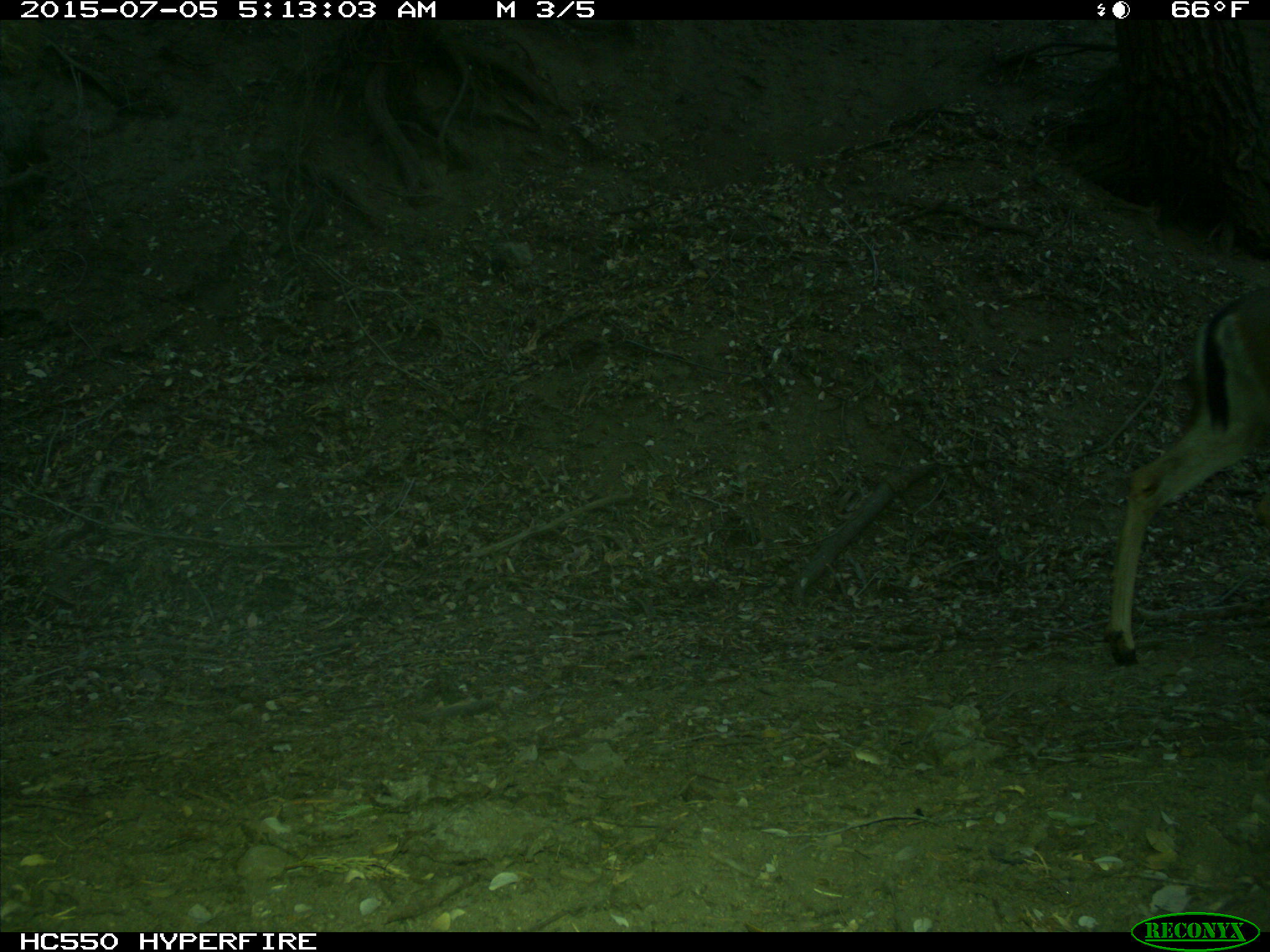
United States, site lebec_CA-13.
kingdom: Animalia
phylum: Chordata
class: Mammalia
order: Artiodactyla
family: Cervidae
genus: Odocoileus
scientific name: Odocoileus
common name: deer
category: unidentified deer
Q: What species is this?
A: Unidentified deer (deer) (Odocoileus).